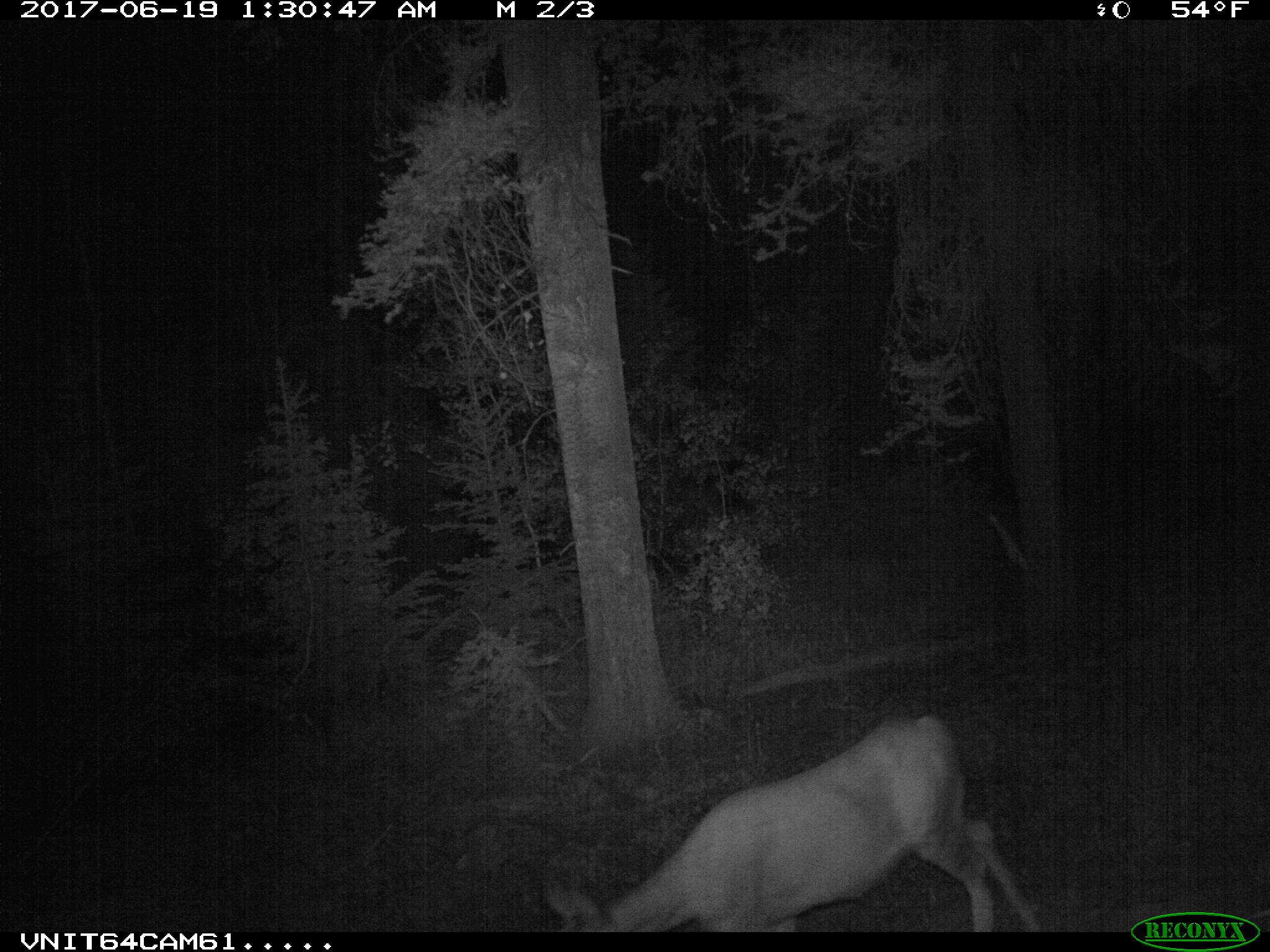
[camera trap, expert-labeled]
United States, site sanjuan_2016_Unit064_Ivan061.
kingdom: Animalia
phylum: Chordata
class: Mammalia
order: Artiodactyla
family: Cervidae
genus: Odocoileus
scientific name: Odocoileus hemionus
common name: mule deer